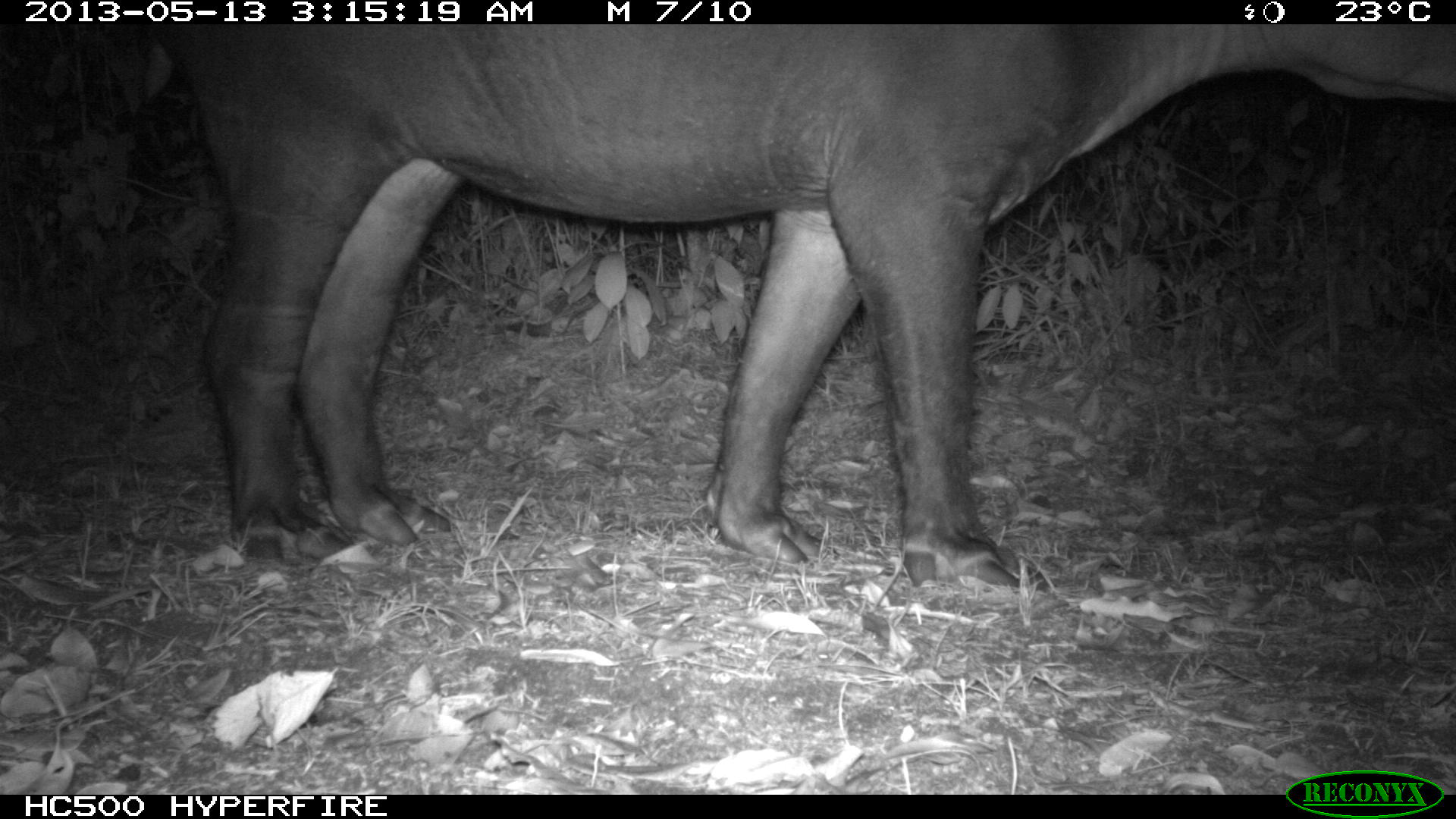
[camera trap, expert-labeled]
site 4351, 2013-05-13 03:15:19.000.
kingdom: Animalia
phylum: Chordata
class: Mammalia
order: Perissodactyla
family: Tapiridae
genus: Tapirus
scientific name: Tapirus bairdii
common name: baird's tapir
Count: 1.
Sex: male.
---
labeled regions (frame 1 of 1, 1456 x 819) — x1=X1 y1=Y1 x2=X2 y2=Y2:
tapirus bairdii: x1=138 y1=26 x2=1456 y2=592